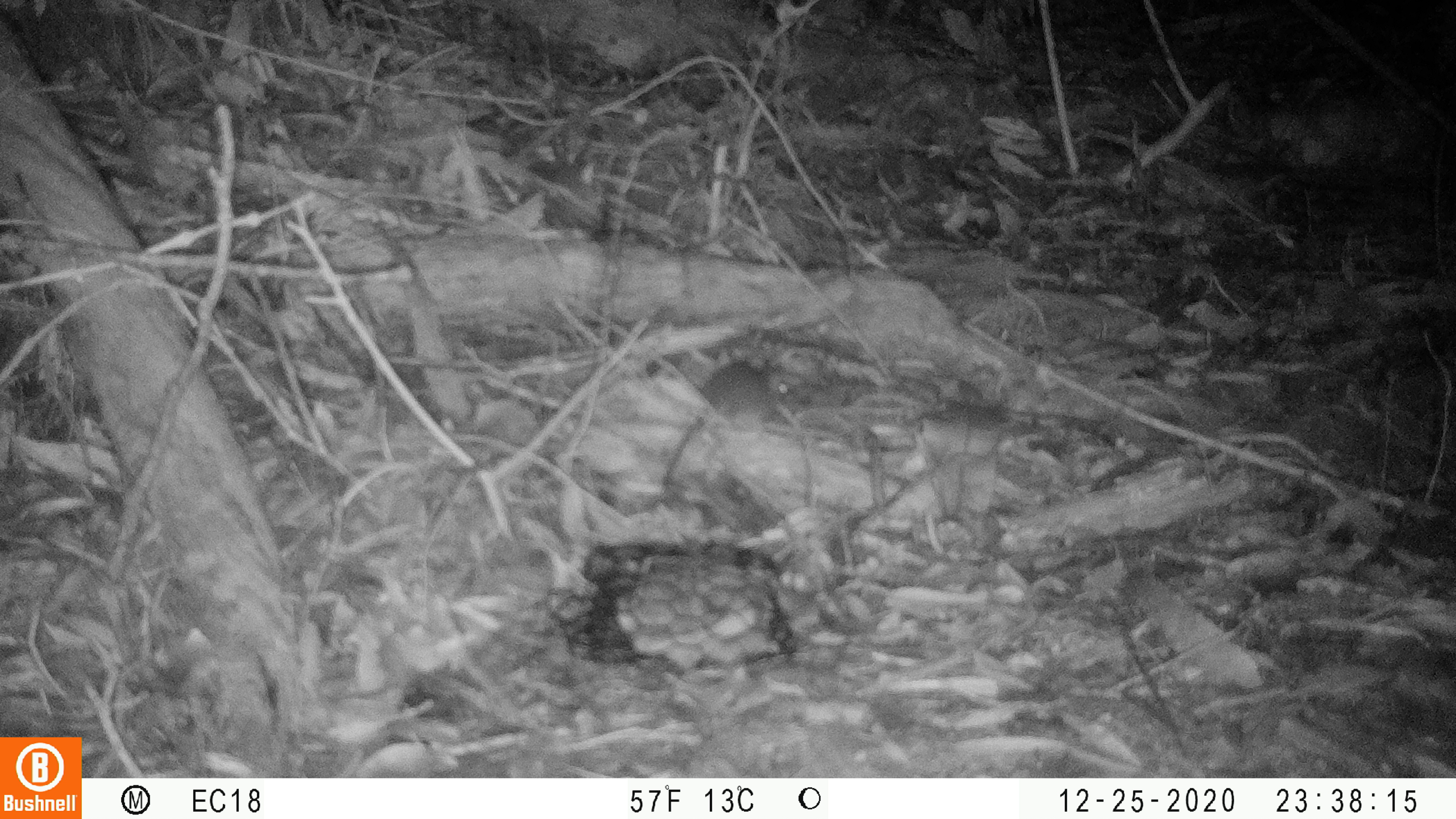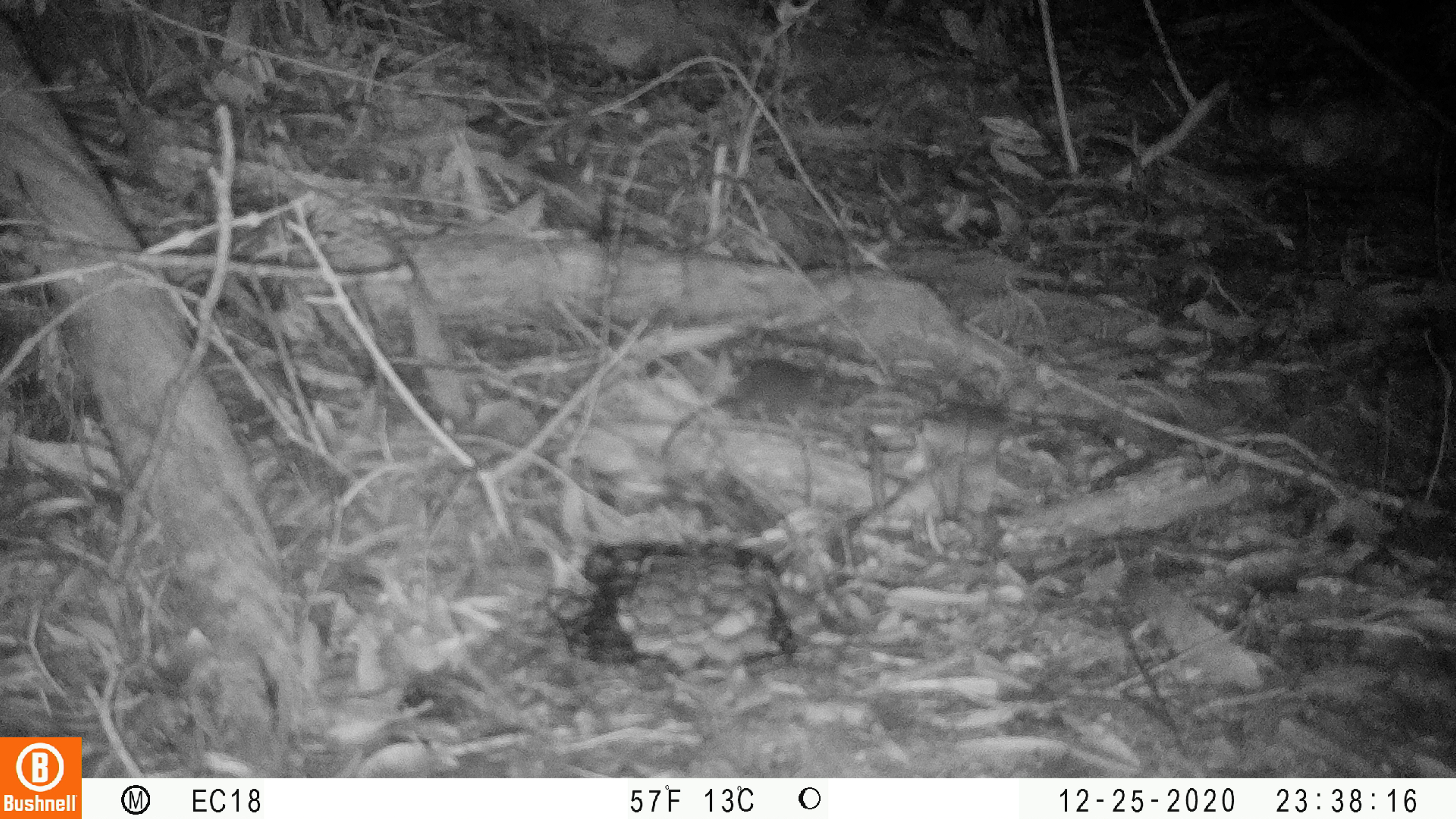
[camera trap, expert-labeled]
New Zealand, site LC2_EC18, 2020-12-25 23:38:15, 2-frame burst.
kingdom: Animalia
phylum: Chordata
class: Mammalia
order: Rodentia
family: Muridae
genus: Mus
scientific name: Mus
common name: mouse